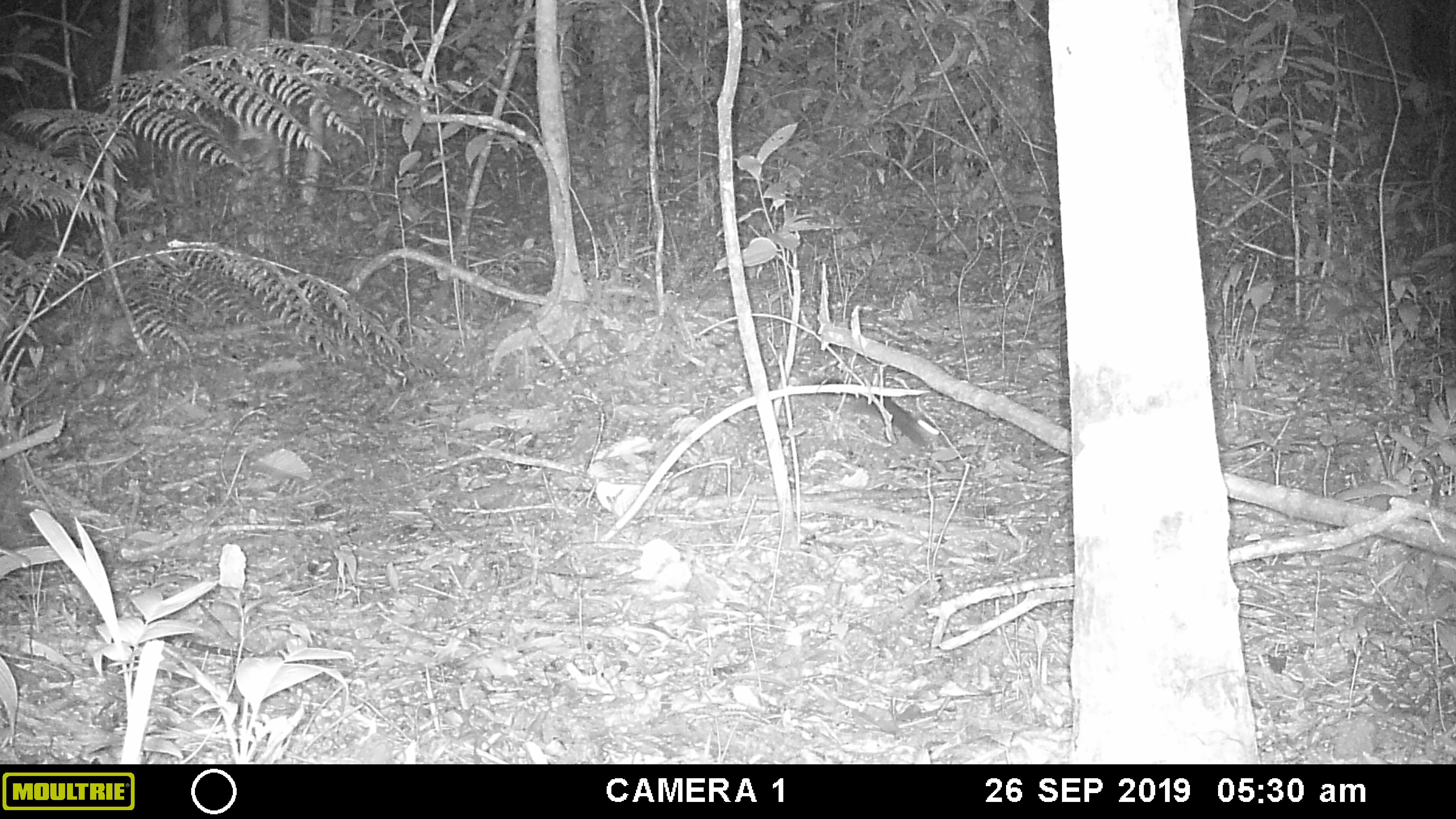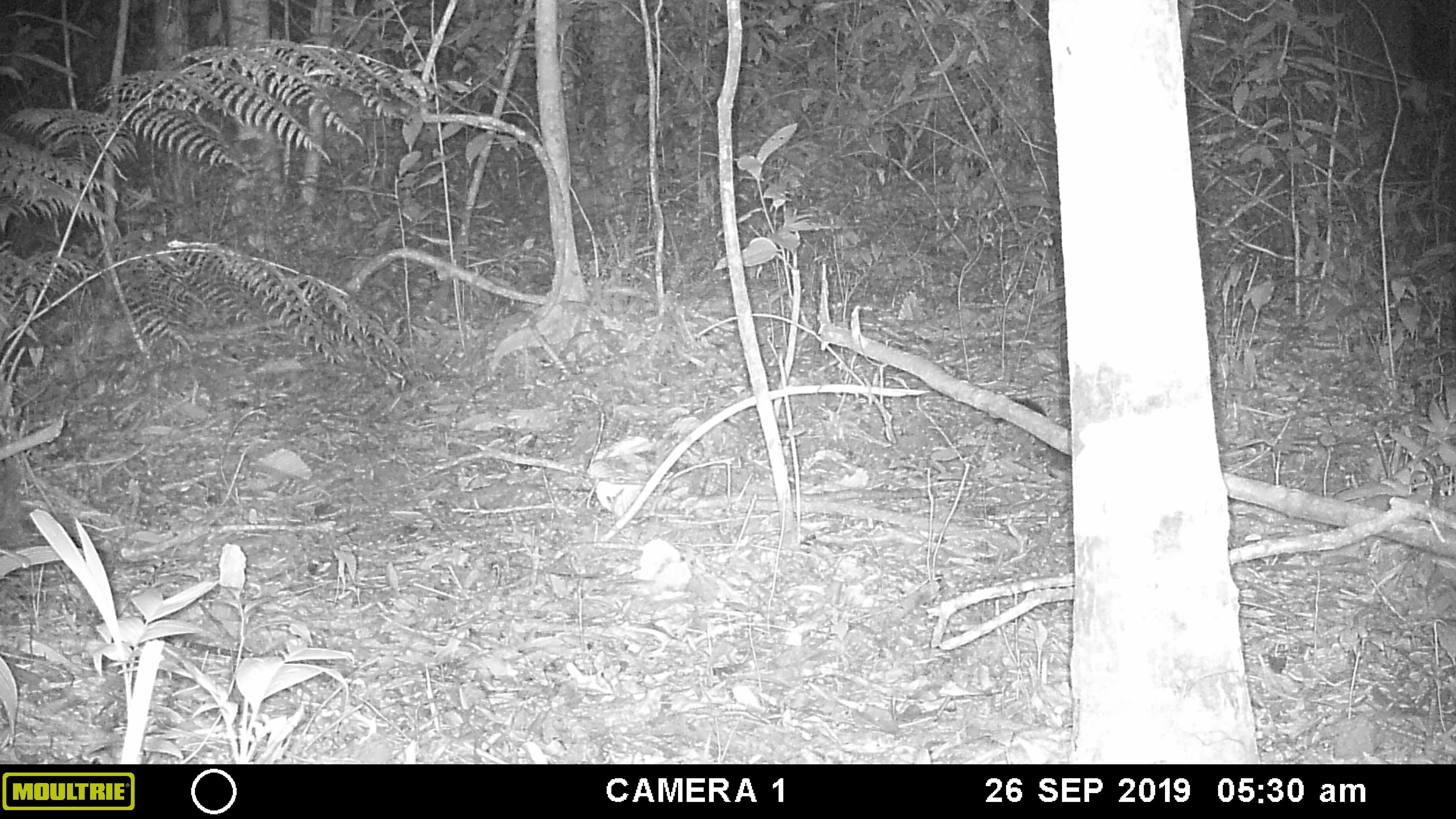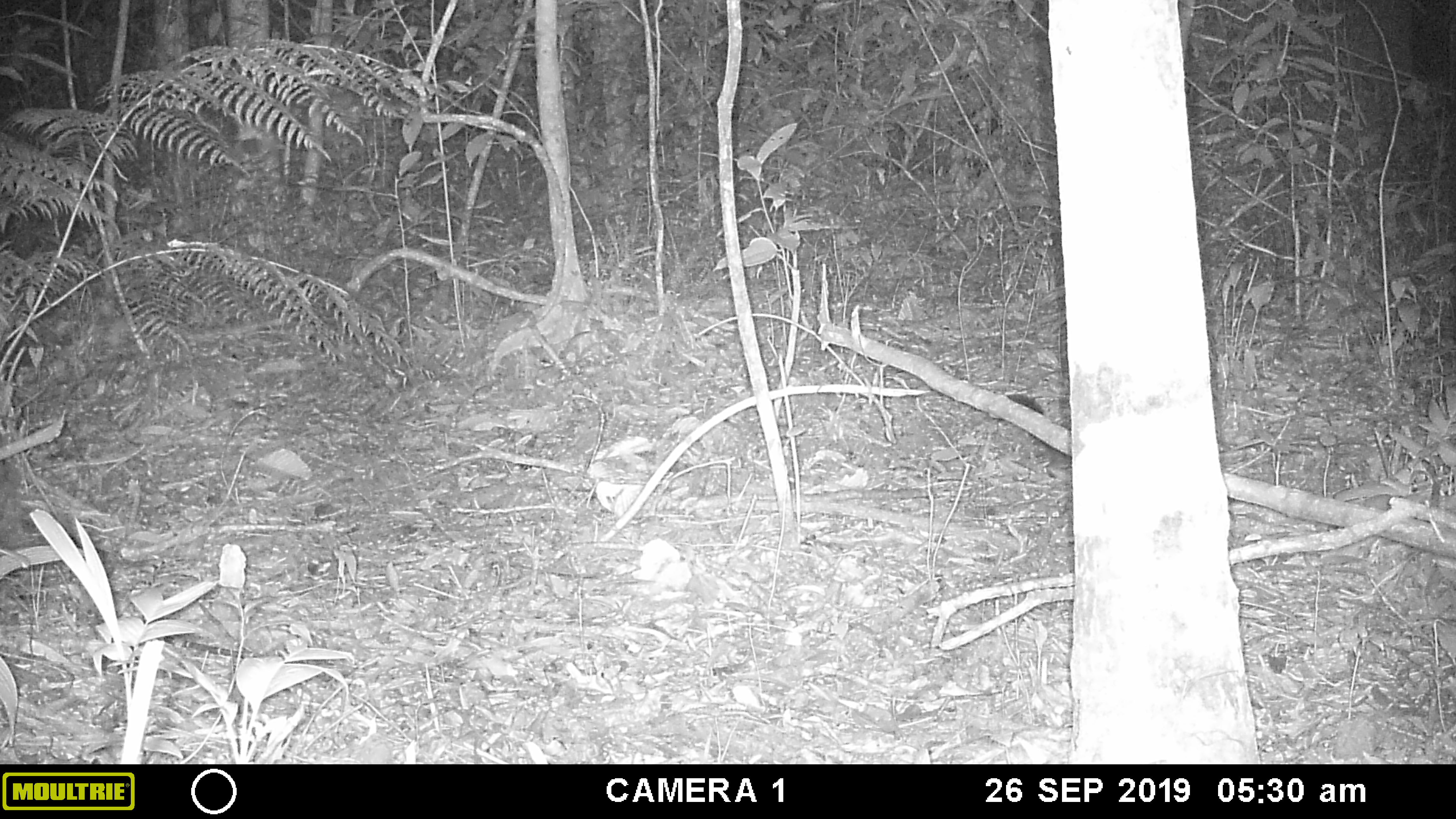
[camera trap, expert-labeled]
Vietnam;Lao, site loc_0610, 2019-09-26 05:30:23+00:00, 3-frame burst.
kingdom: Animalia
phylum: Chordata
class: Mammalia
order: Rodentia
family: Sciuridae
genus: Sciurus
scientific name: Sciurus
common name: squirrel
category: unidentified squirrel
Unidentified squirrel (squirrel) (Sciurus). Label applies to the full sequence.